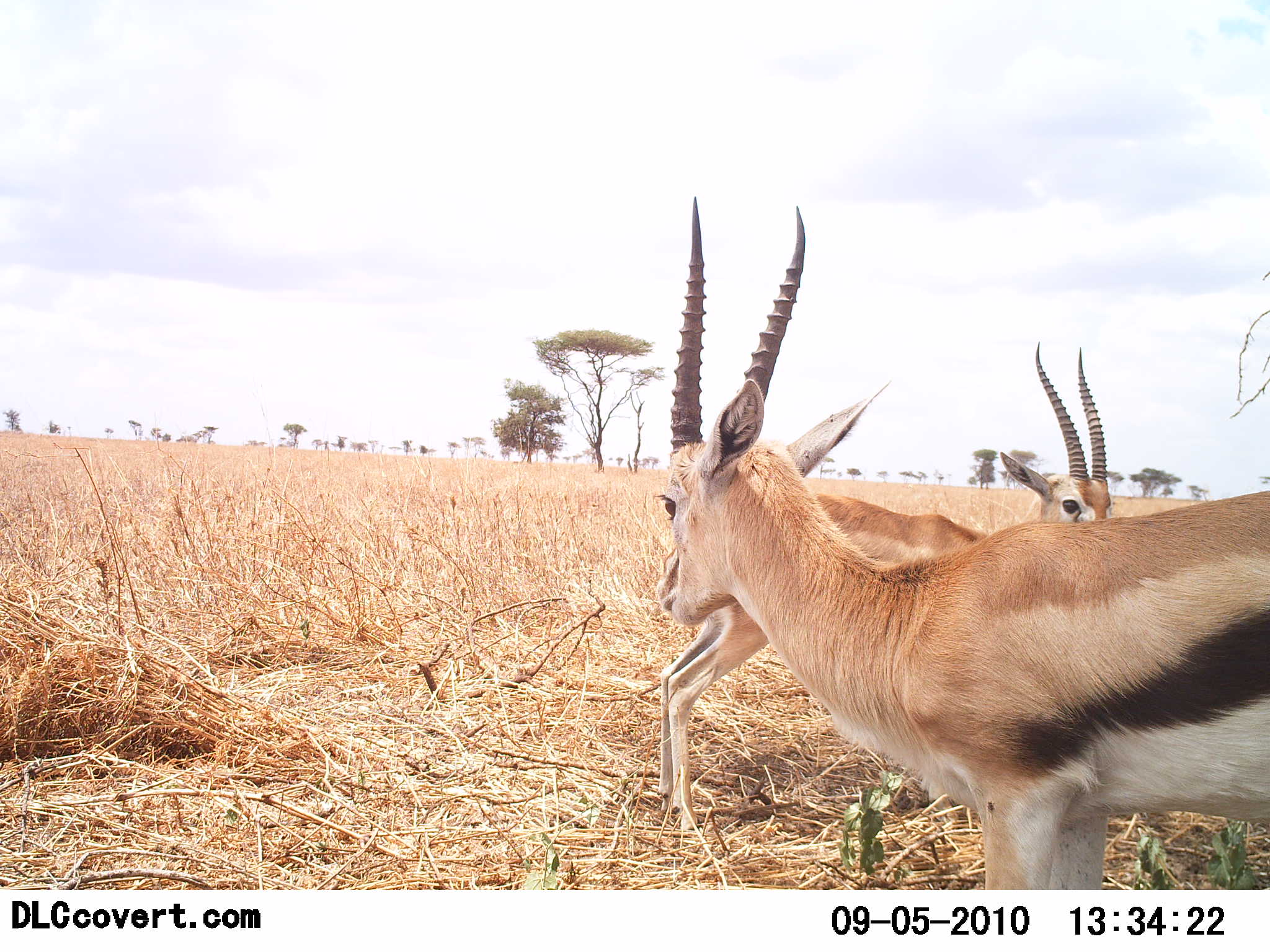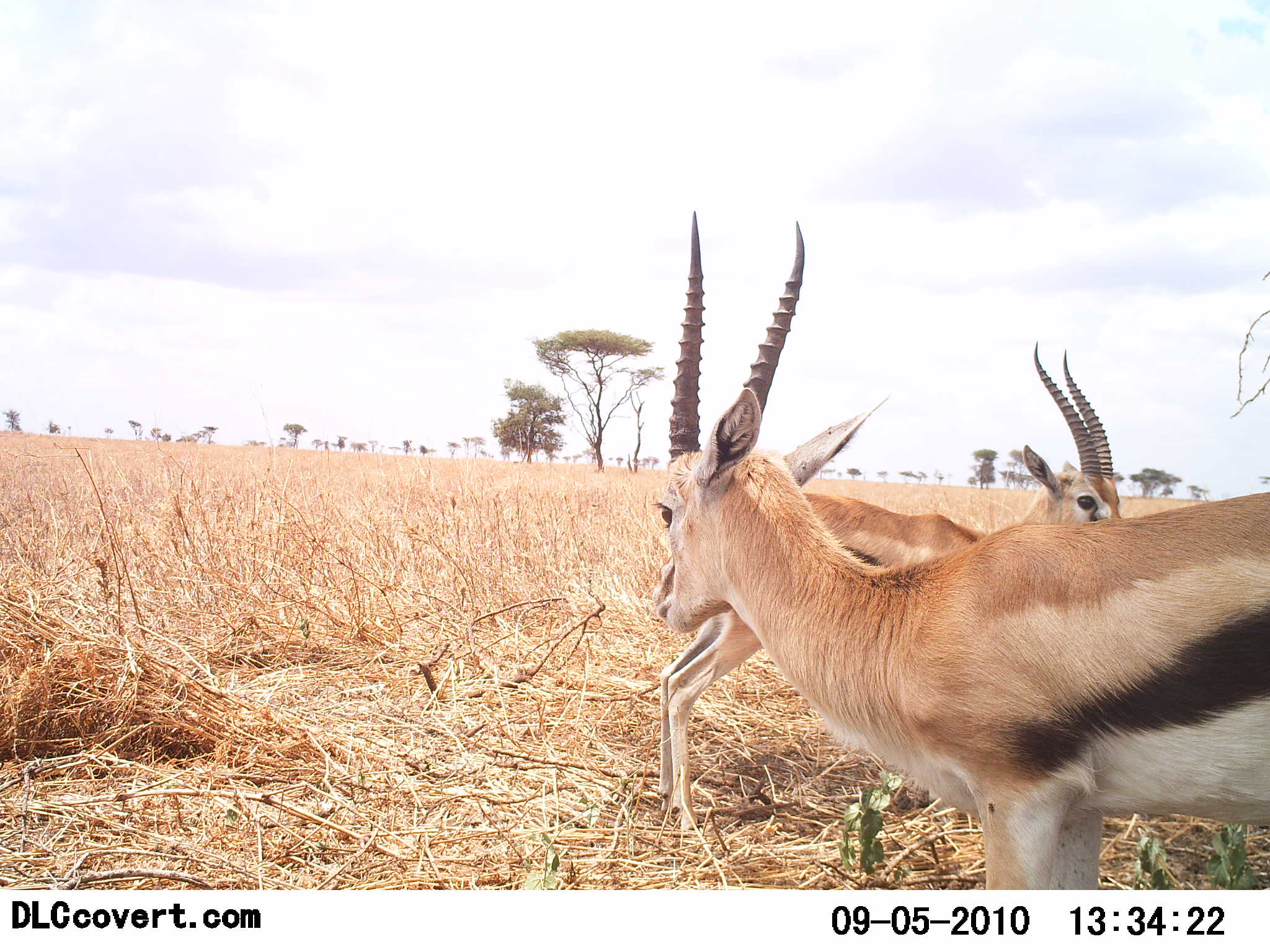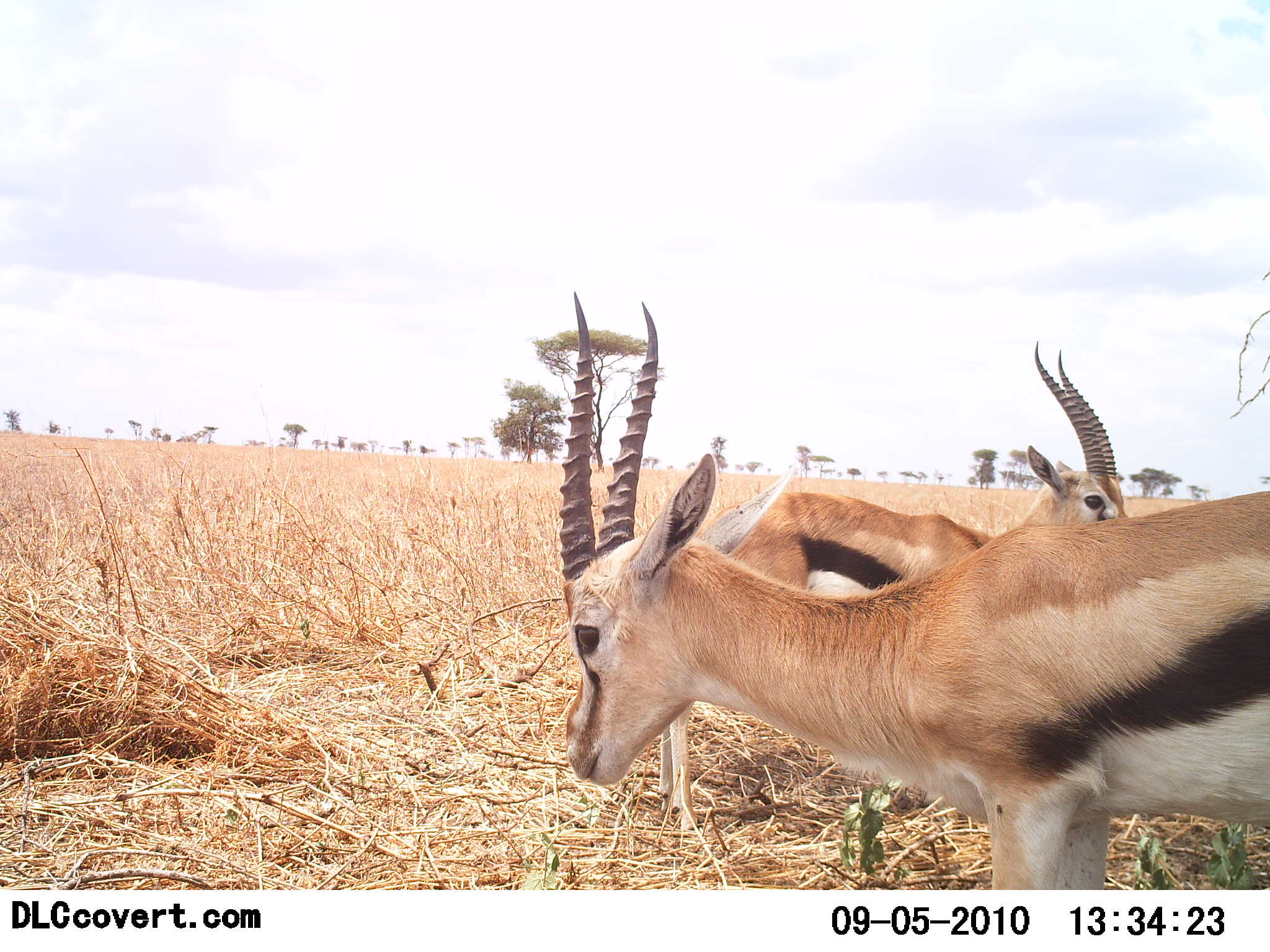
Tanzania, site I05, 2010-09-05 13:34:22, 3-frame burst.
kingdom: Animalia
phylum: Chordata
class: Mammalia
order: Artiodactyla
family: Bovidae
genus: Eudorcas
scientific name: Eudorcas thomsonii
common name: thomson's gazelle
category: gazellethomsons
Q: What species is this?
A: Gazellethomsons (thomson's gazelle) (Eudorcas thomsonii).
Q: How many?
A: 2.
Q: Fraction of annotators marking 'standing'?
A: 100%.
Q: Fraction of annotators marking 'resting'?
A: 0%.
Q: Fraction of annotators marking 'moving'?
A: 0%.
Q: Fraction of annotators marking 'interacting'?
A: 0%.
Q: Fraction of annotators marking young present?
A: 0%.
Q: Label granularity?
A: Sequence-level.